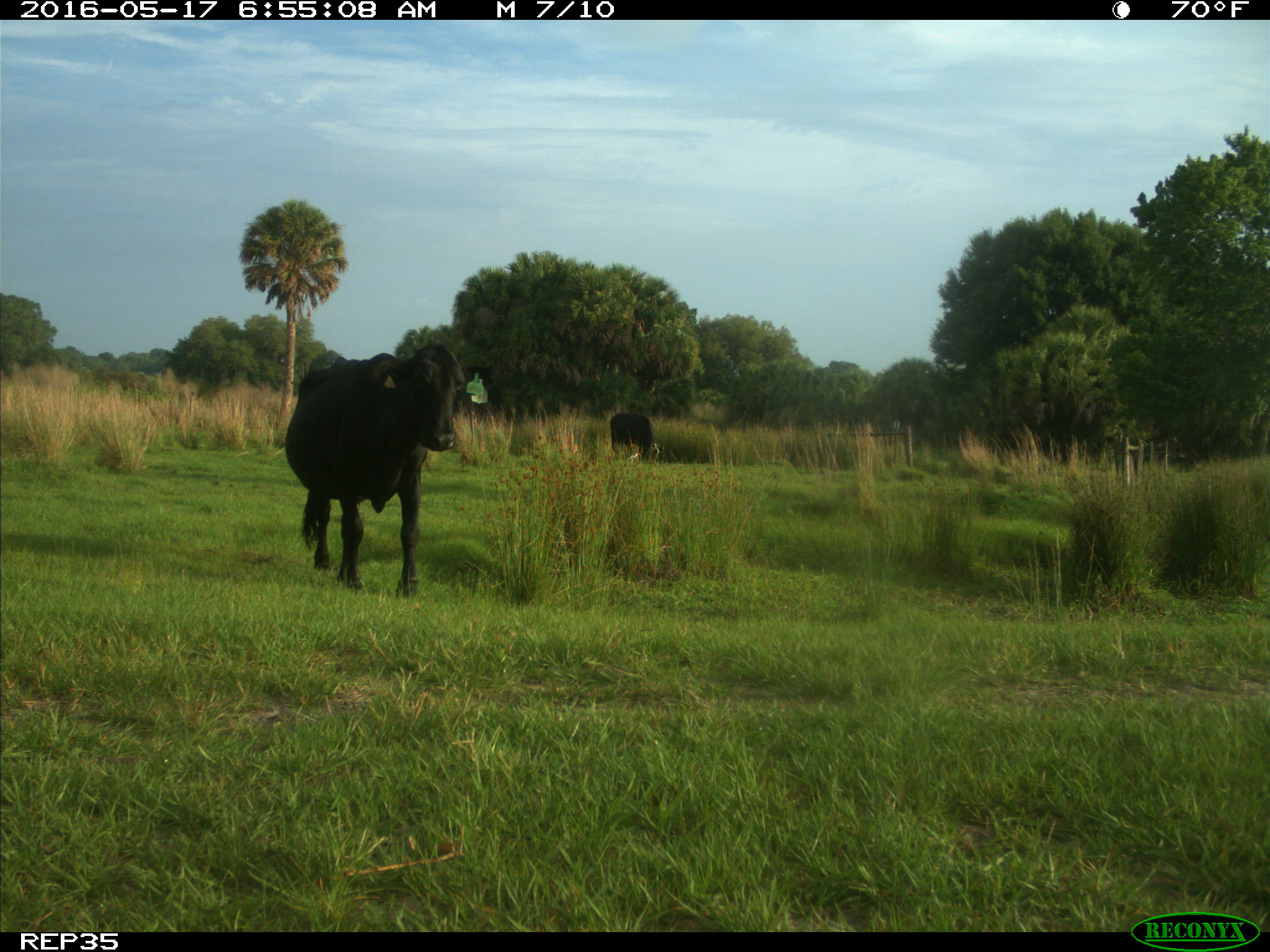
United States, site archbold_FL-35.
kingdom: Animalia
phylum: Chordata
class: Mammalia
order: Artiodactyla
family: Bovidae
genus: Bos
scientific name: Bos taurus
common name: domestic cow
Bos taurus (domestic cow).